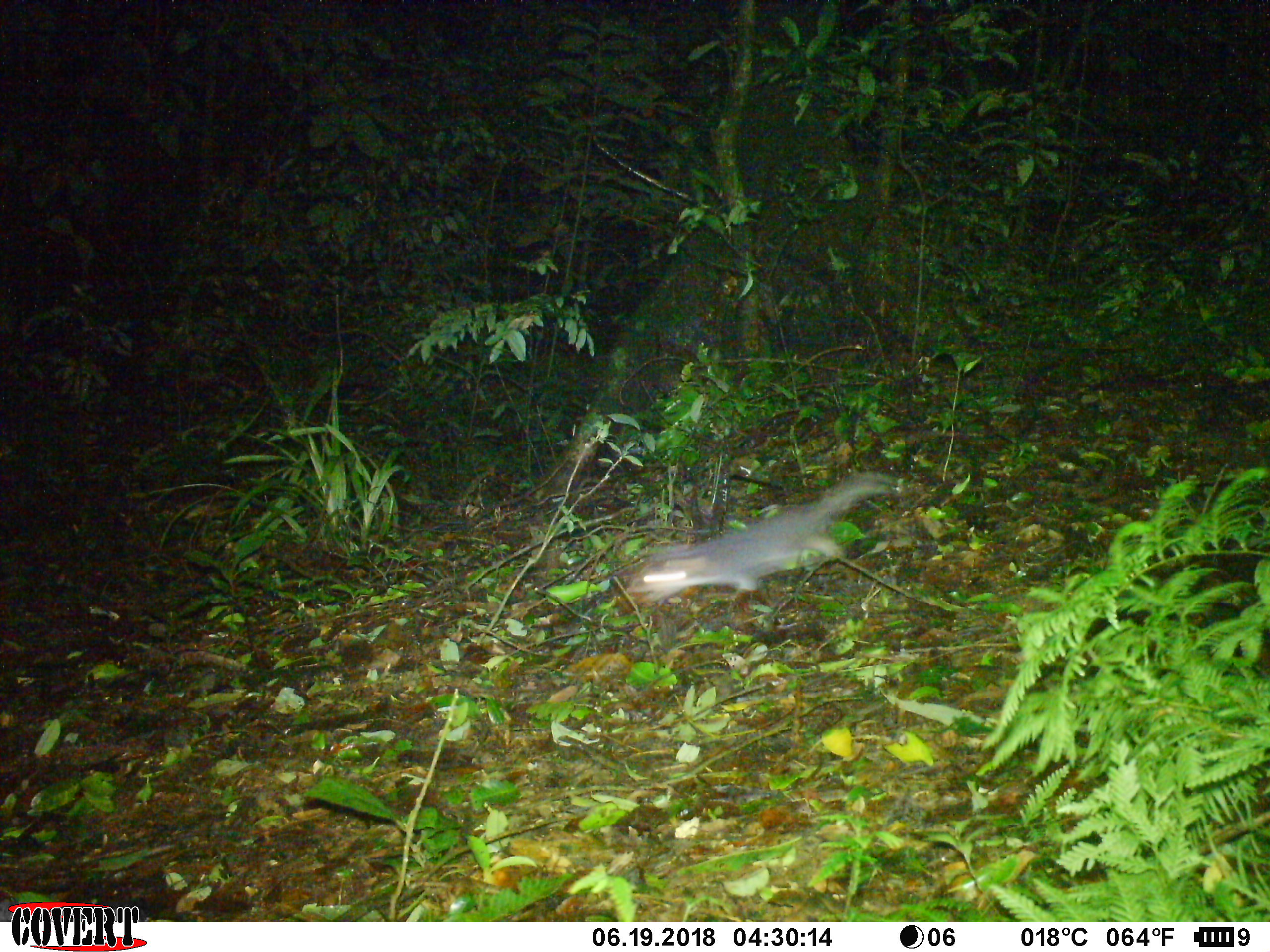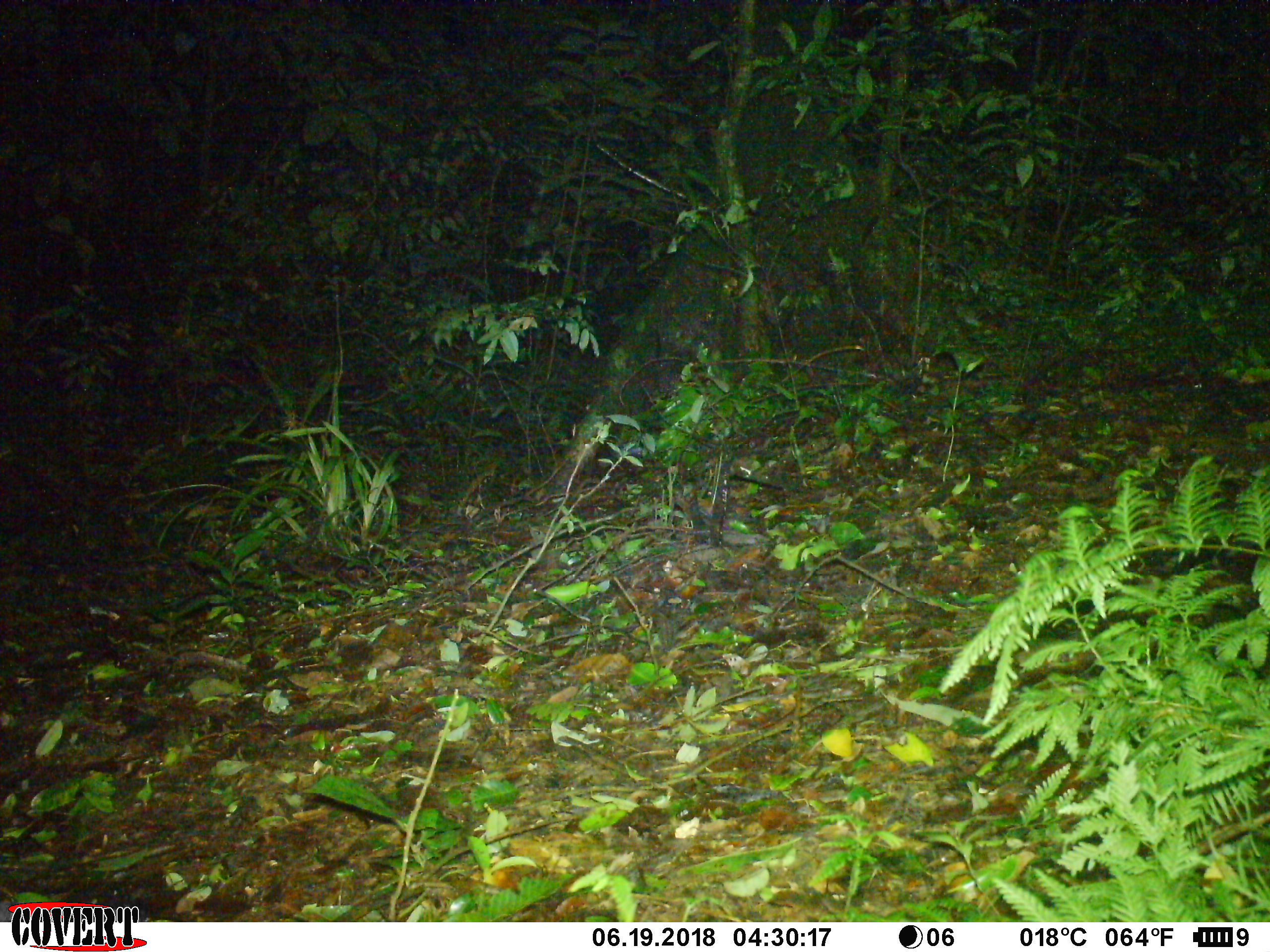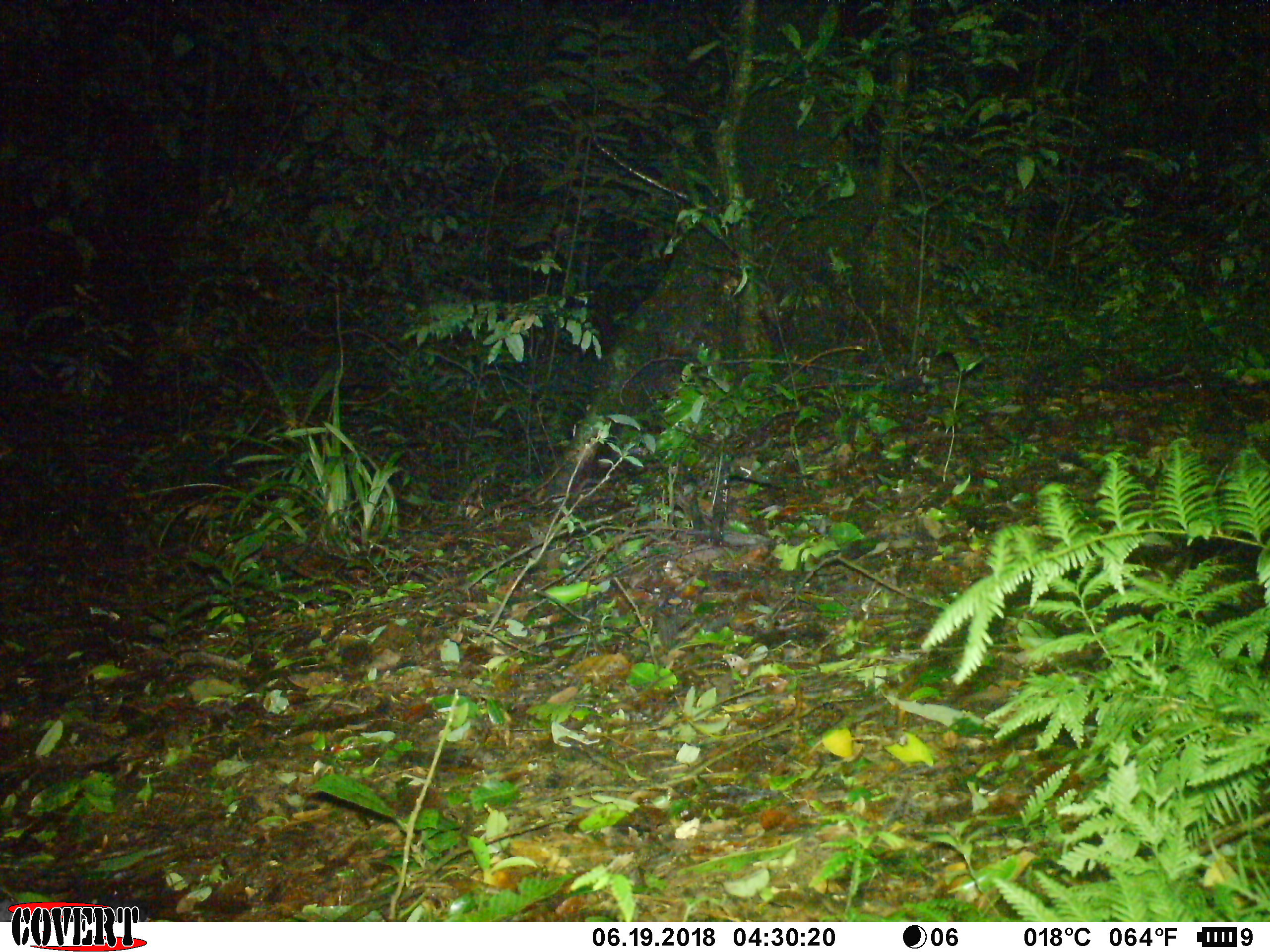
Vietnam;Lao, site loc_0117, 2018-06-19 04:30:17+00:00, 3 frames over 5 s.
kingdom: Animalia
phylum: Chordata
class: Mammalia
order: Carnivora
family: Mustelidae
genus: Melogale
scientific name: Melogale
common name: ferret badger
Ferret badger (Melogale). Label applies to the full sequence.